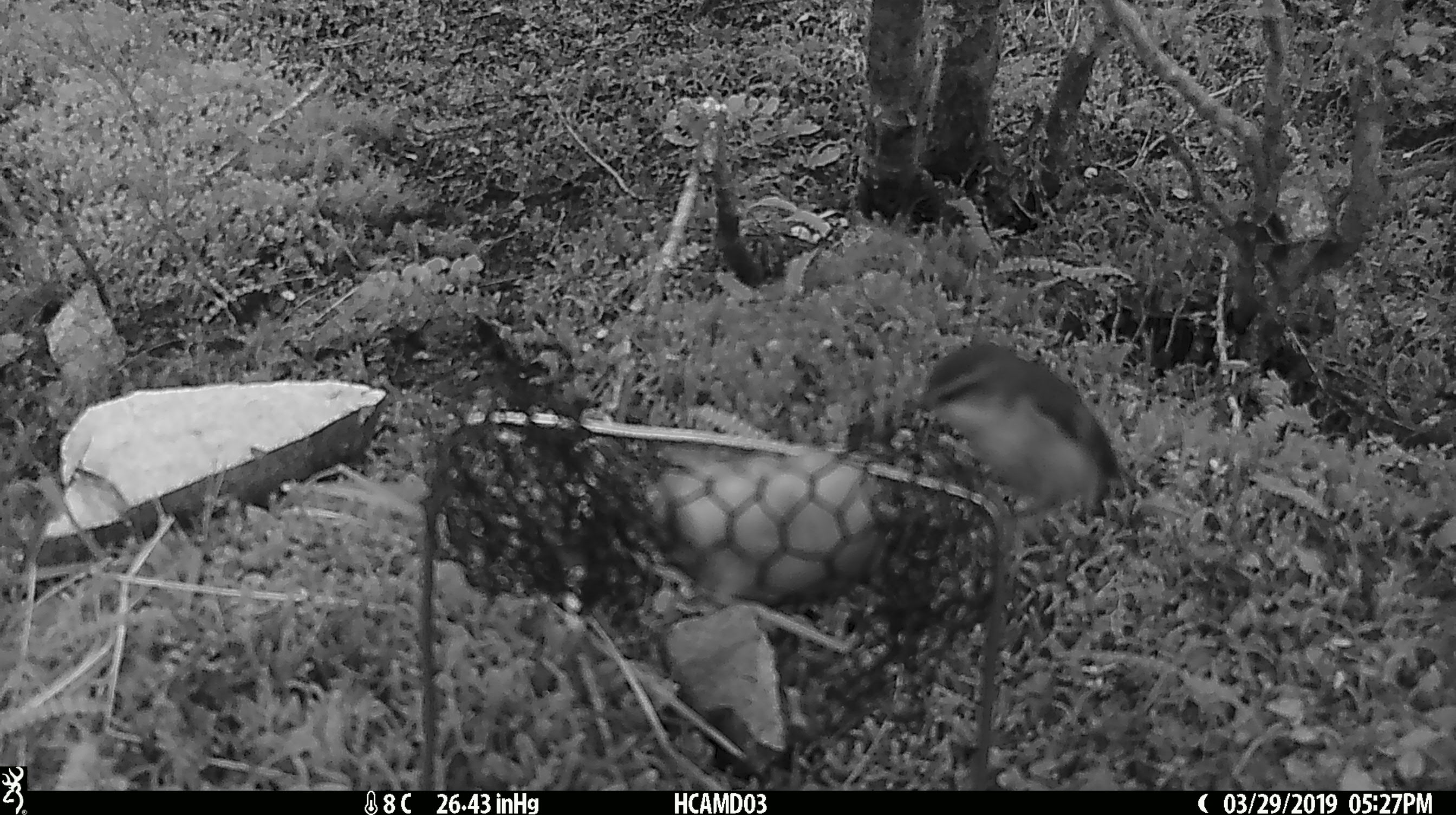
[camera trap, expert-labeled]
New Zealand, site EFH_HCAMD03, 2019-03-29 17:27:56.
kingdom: Animalia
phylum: Chordata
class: Aves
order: Passeriformes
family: Acanthisittidae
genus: Acanthisitta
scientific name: Acanthisitta chloris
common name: rifleman